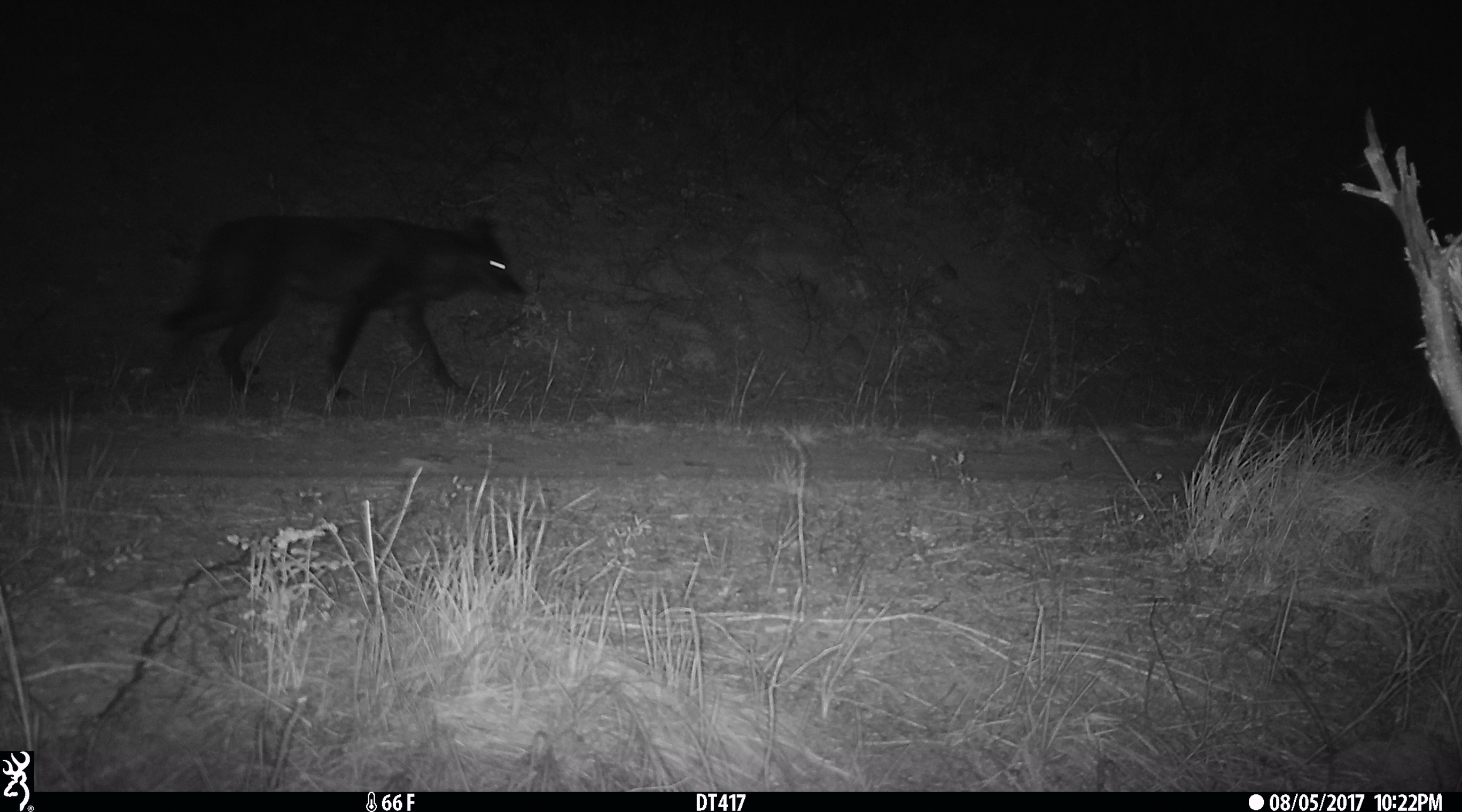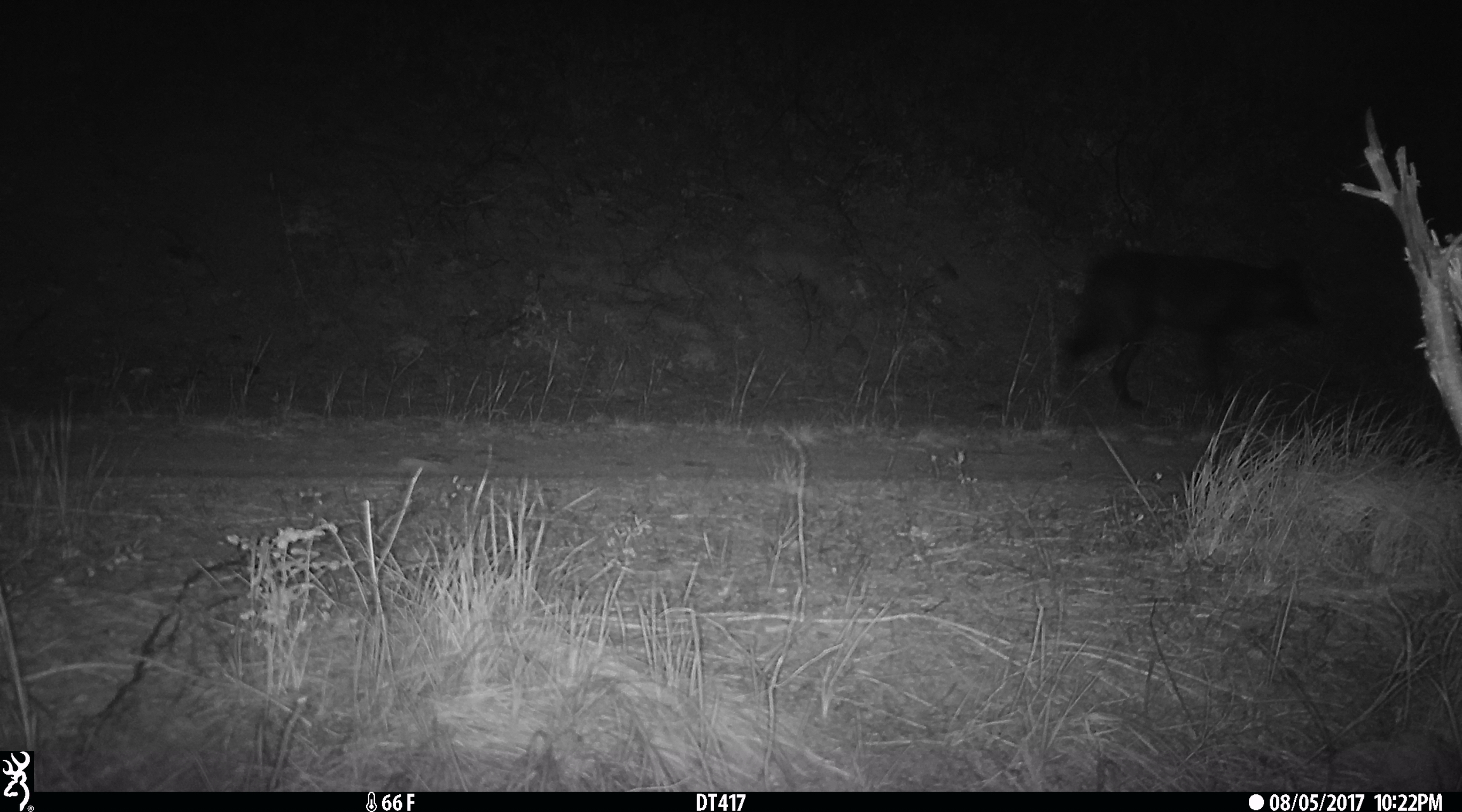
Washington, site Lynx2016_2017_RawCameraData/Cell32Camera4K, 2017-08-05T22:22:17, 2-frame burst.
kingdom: Animalia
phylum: Chordata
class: Mammalia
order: Carnivora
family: Canidae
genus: Canis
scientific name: Canis lupus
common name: gray wolf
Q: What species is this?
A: Canis lupus (gray wolf).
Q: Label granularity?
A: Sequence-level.